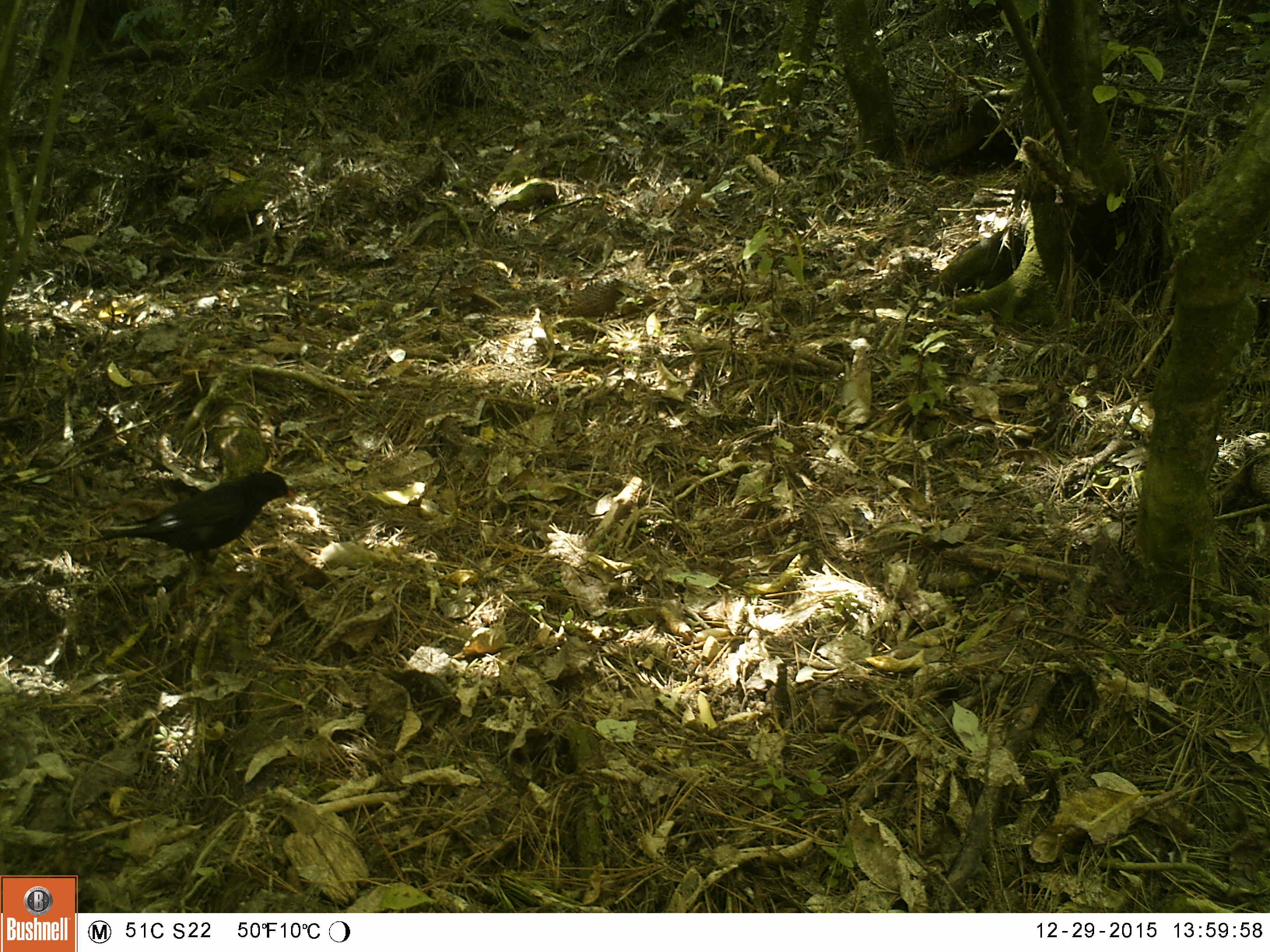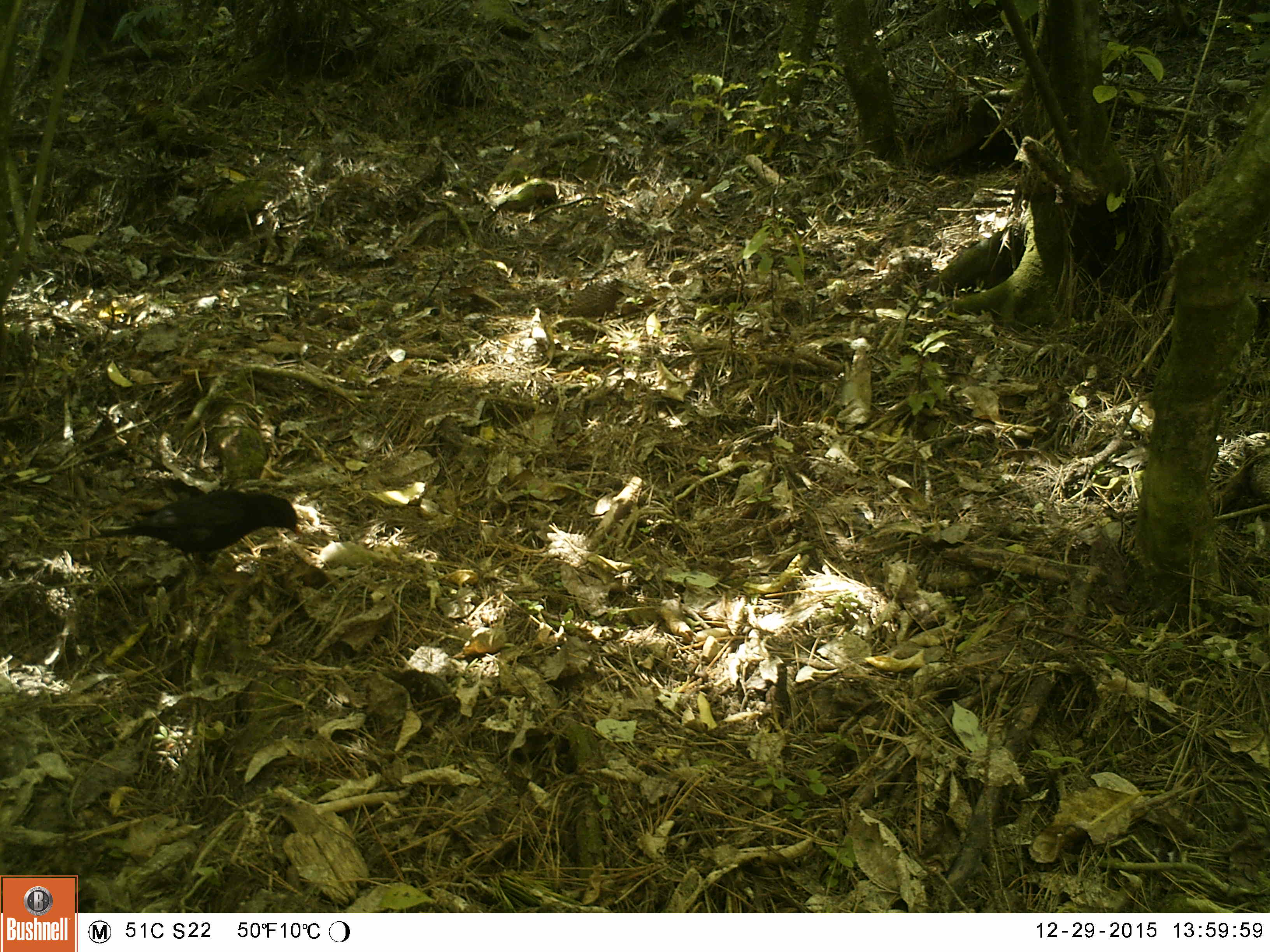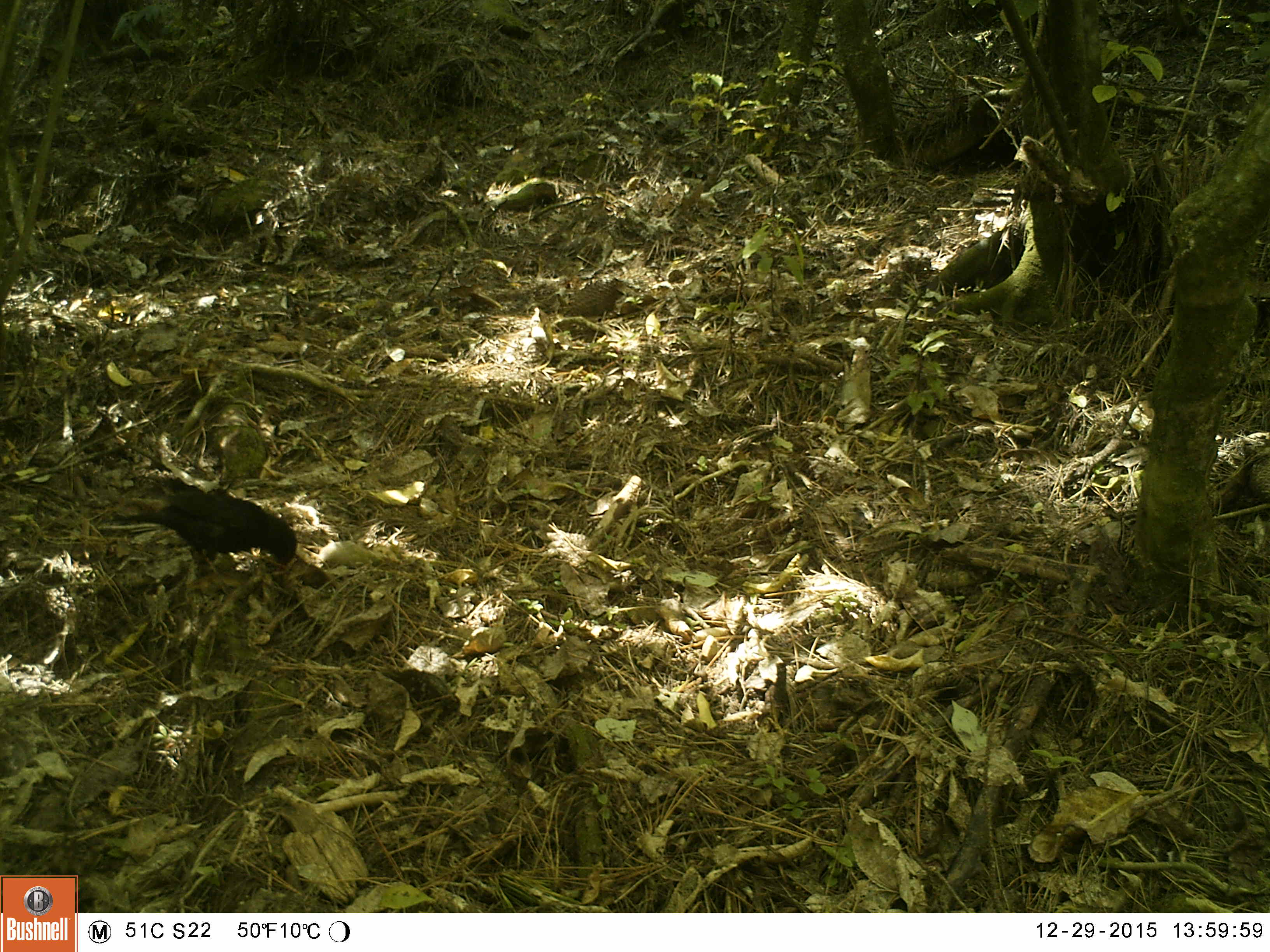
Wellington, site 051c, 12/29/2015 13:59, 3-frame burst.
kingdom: Animalia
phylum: Chordata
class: Aves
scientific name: Aves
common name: bird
Bird (Aves).